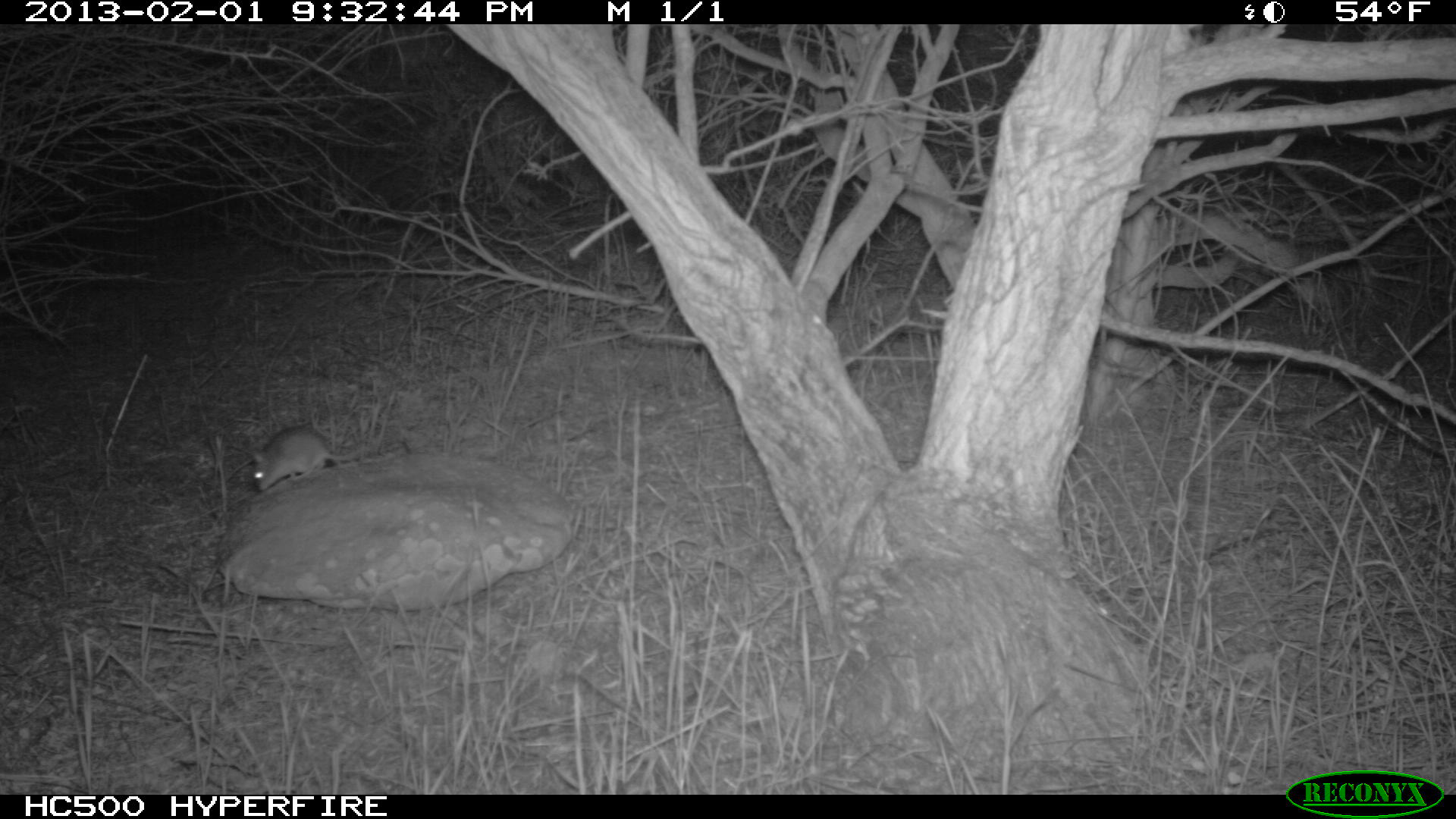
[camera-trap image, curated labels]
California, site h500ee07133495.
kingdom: Animalia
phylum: Chordata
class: Mammalia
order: Rodentia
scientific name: Rodentia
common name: rodent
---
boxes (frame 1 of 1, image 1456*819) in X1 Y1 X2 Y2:
rodent: 252 423 367 491